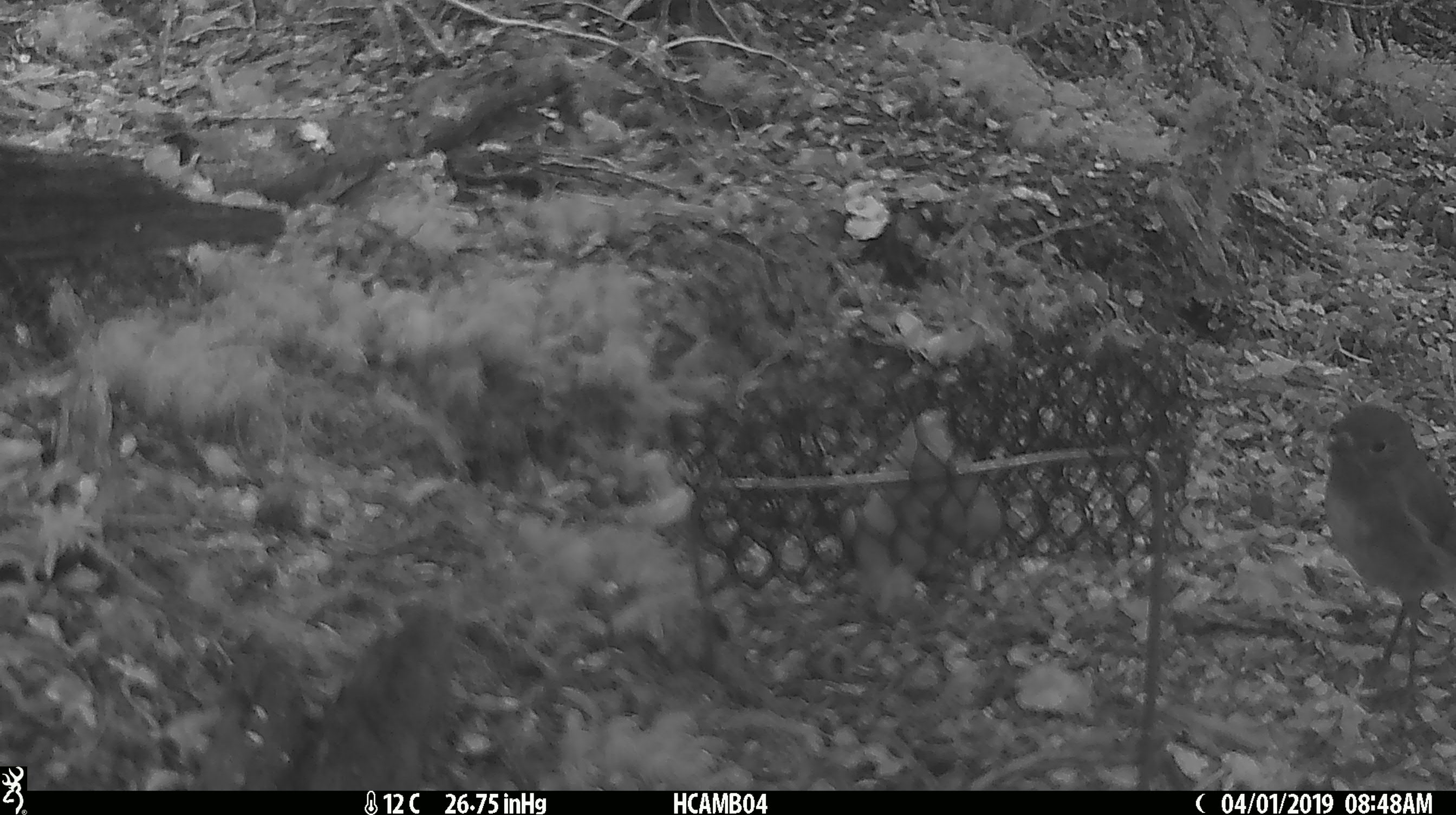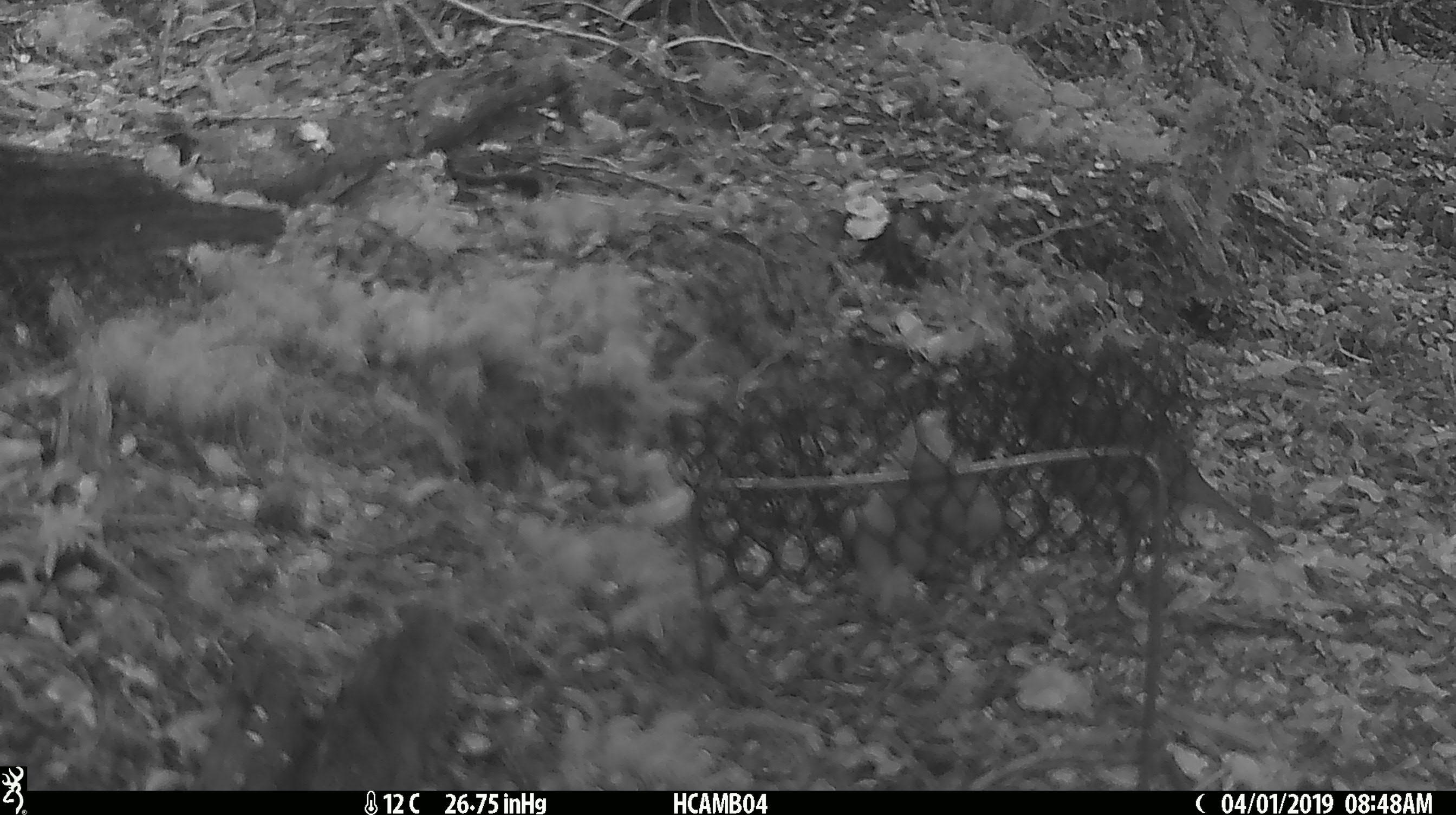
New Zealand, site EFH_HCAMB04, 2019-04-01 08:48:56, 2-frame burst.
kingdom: Animalia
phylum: Chordata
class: Aves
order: Passeriformes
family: Petroicidae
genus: Petroica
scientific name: Petroica australis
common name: new zealand robin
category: robin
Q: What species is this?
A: Robin (new zealand robin) (Petroica australis).